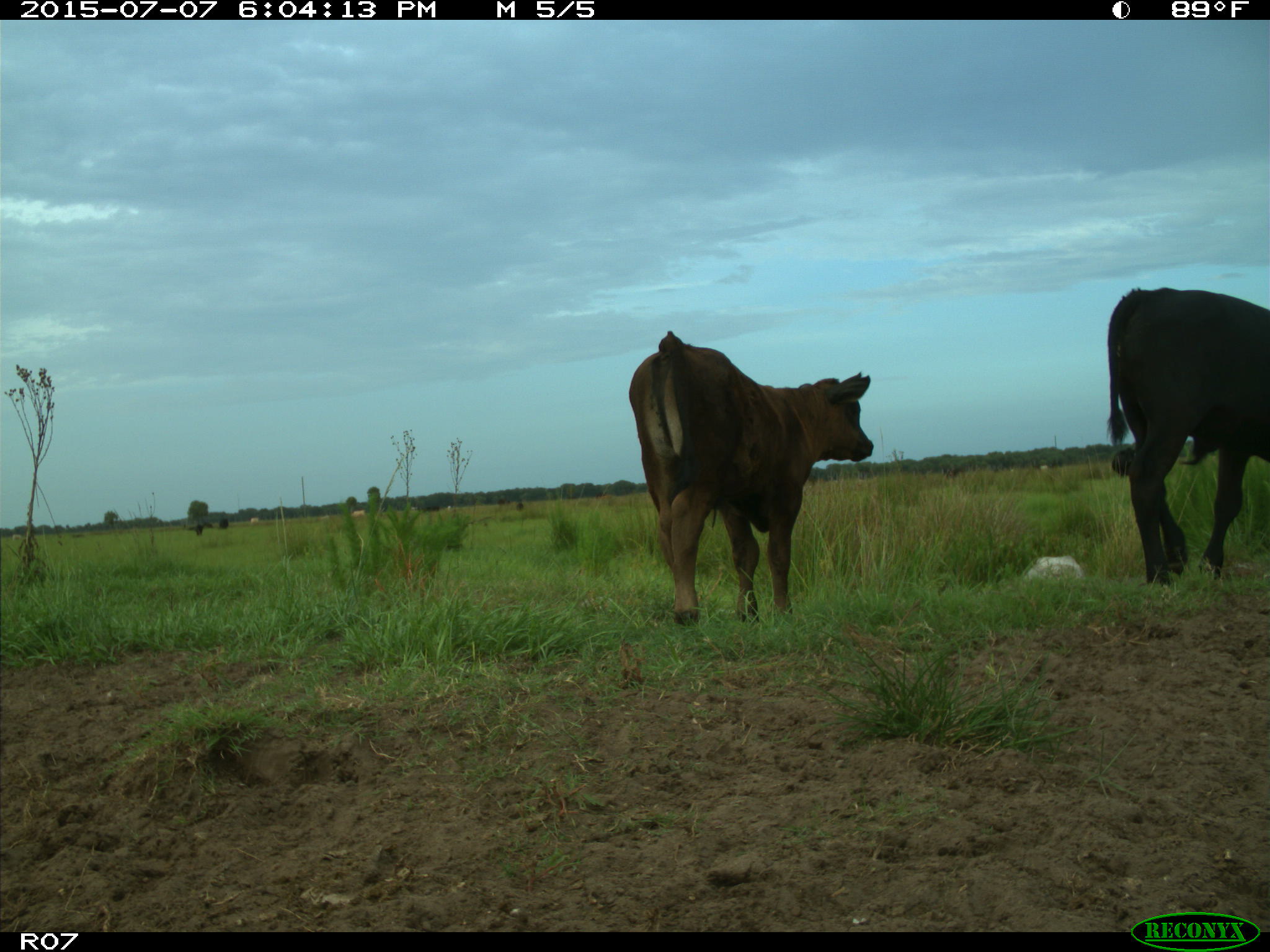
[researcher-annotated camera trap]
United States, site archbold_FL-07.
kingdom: Animalia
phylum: Chordata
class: Mammalia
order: Artiodactyla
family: Bovidae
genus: Bos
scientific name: Bos taurus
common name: domestic cow